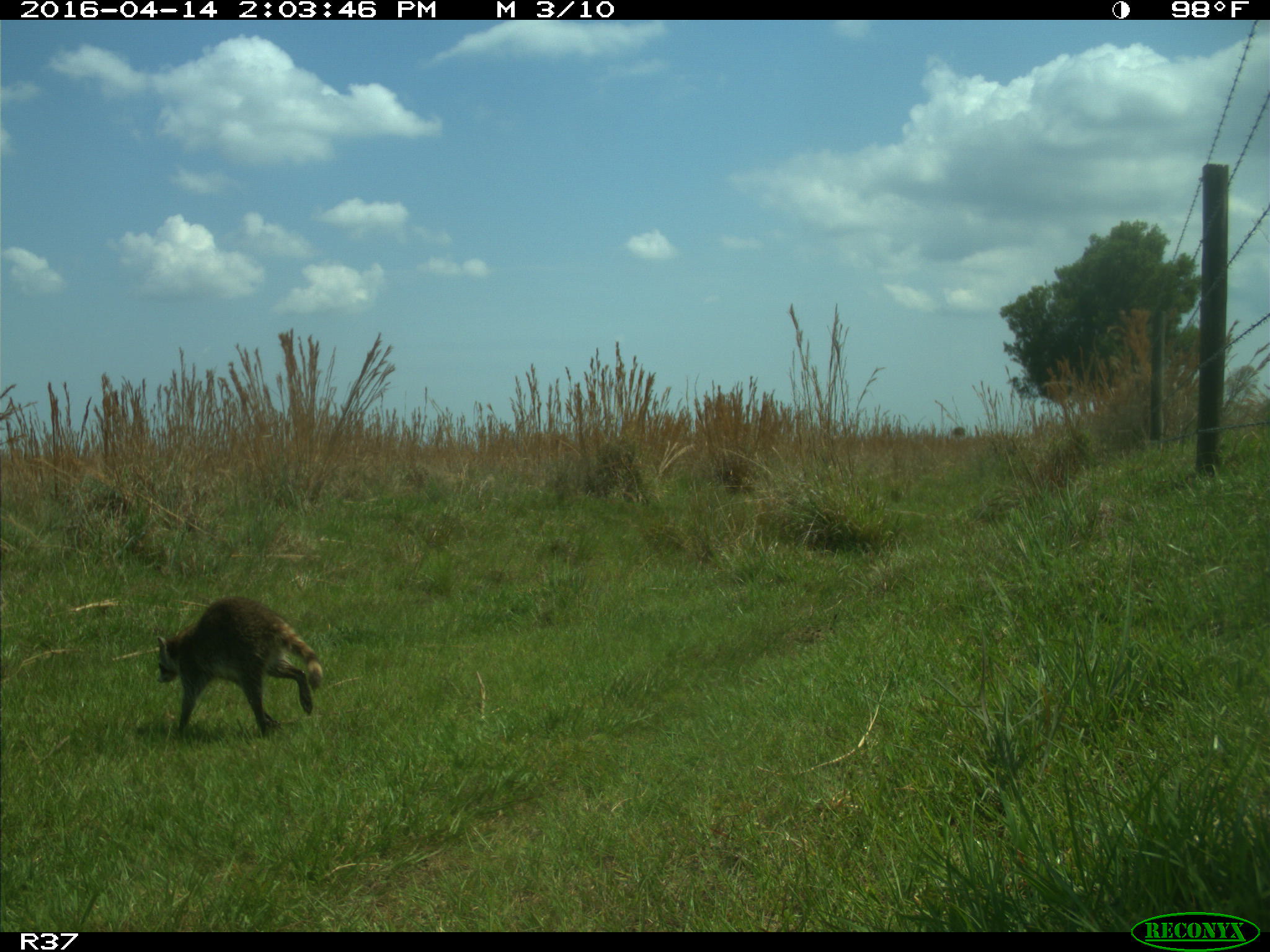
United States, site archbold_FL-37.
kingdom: Animalia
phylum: Chordata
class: Mammalia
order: Carnivora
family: Procyonidae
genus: Procyon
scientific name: Procyon lotor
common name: common raccoon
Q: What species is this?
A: Procyon lotor (common raccoon).